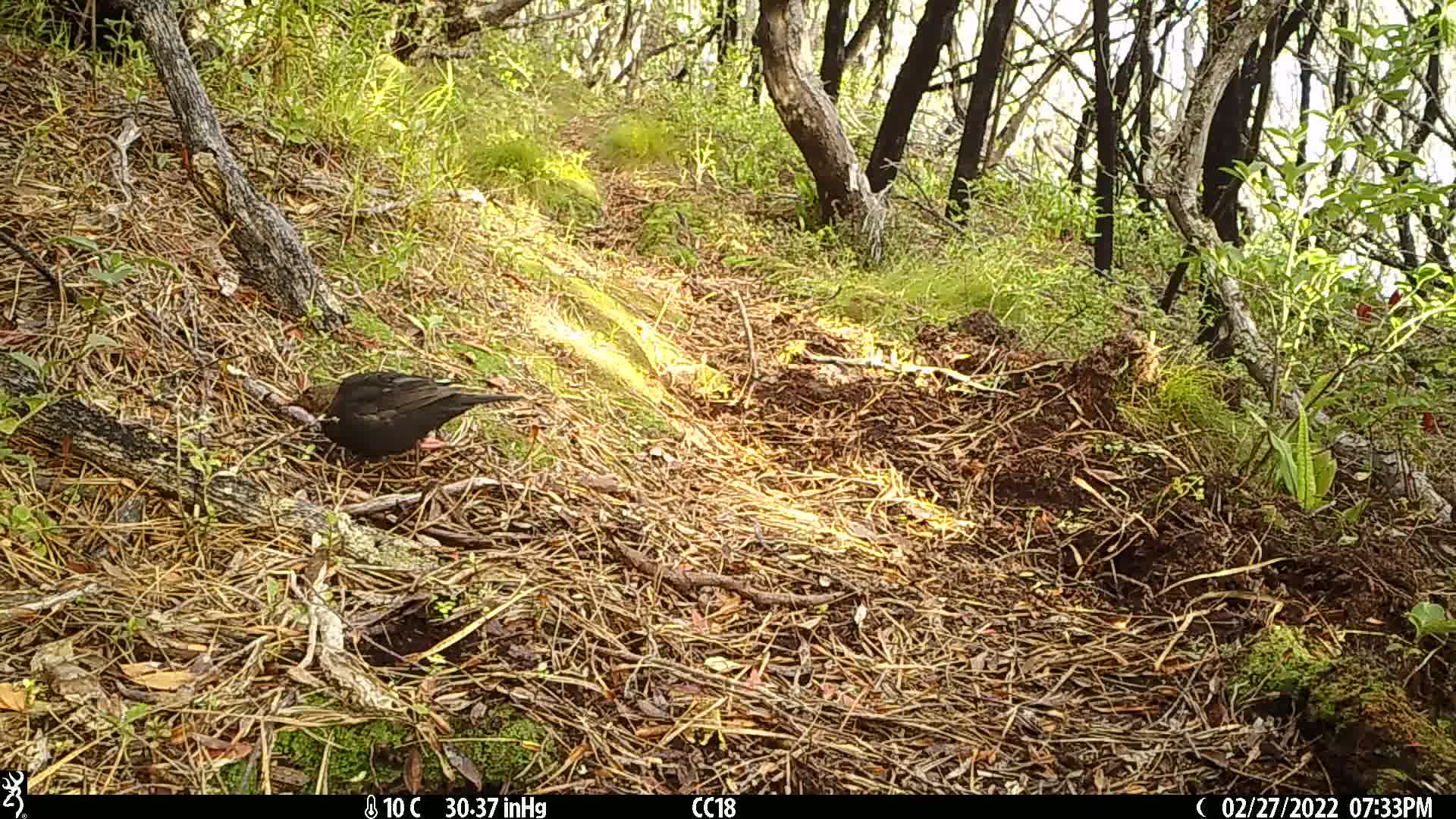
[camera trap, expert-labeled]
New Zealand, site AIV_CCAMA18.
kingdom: Animalia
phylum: Chordata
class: Aves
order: Passeriformes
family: Turdidae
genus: Turdus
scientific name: Turdus merula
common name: eurasian blackbird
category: blackbird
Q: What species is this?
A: Blackbird (eurasian blackbird) (Turdus merula).